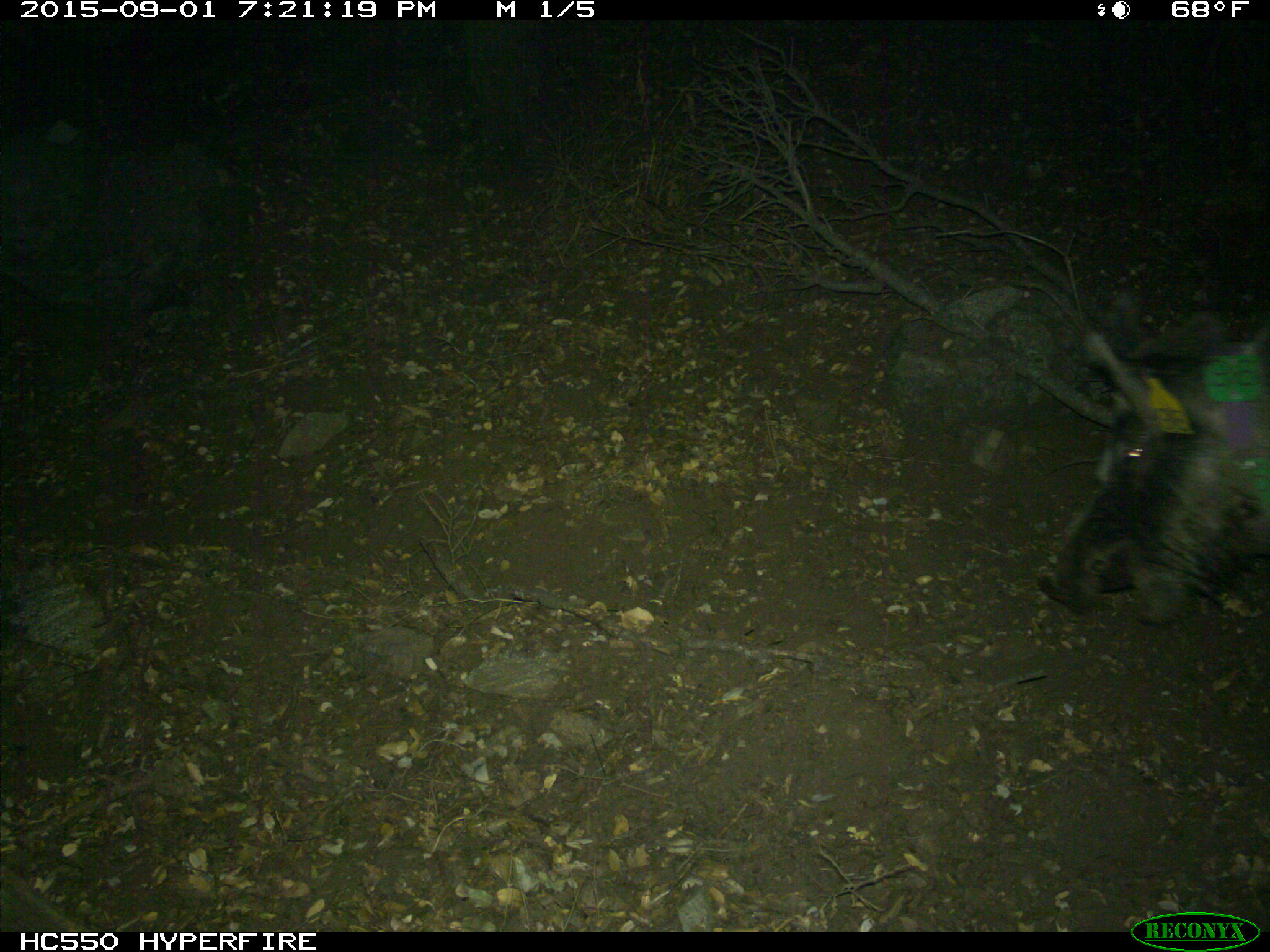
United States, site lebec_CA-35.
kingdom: Animalia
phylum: Chordata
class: Mammalia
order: Artiodactyla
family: Suidae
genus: Sus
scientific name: Sus scrofa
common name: wild boar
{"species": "Sus scrofa (wild boar)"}